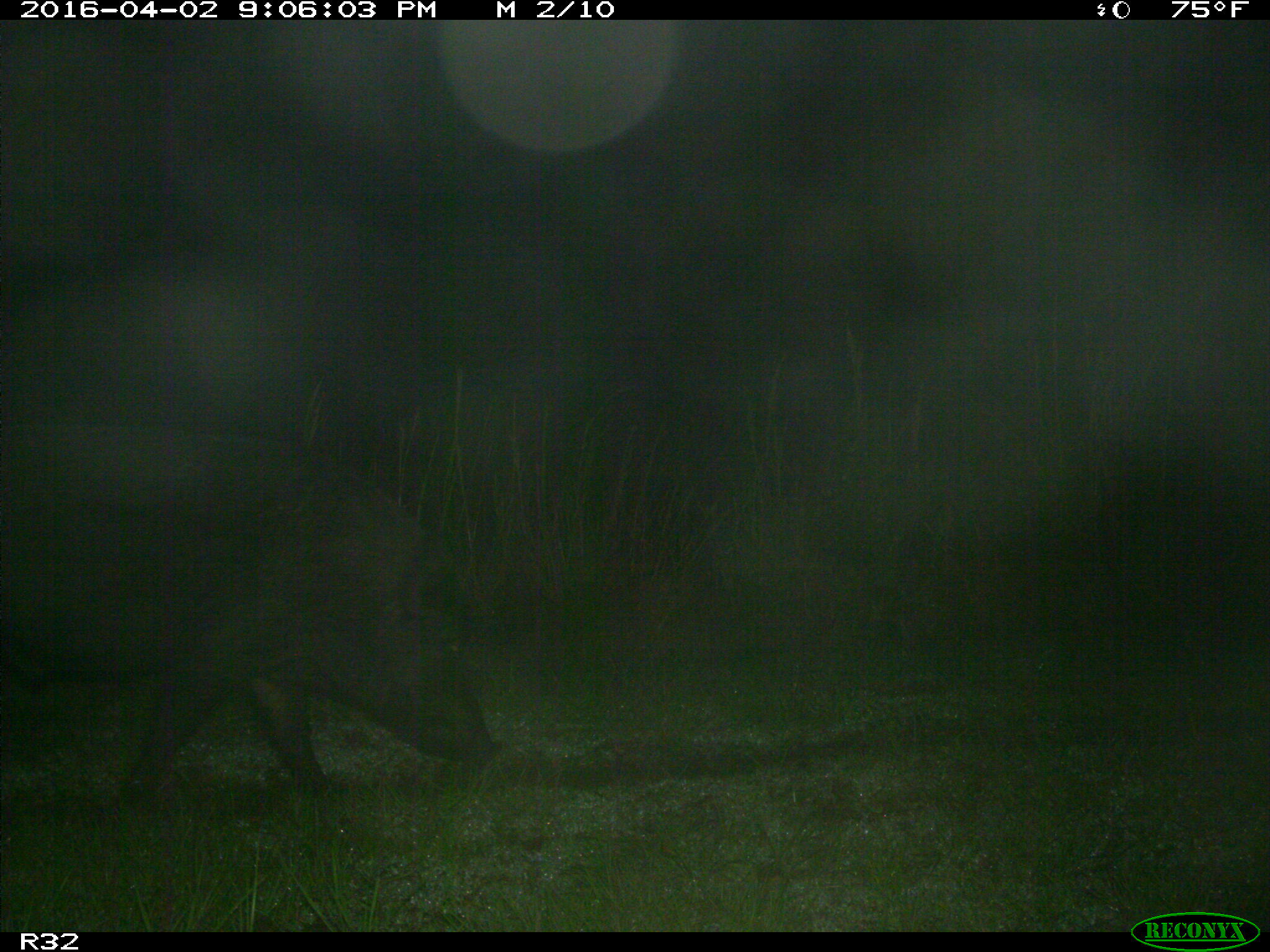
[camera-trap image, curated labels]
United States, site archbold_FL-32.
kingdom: Animalia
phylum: Chordata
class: Mammalia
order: Artiodactyla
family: Suidae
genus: Sus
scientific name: Sus scrofa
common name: wild boar